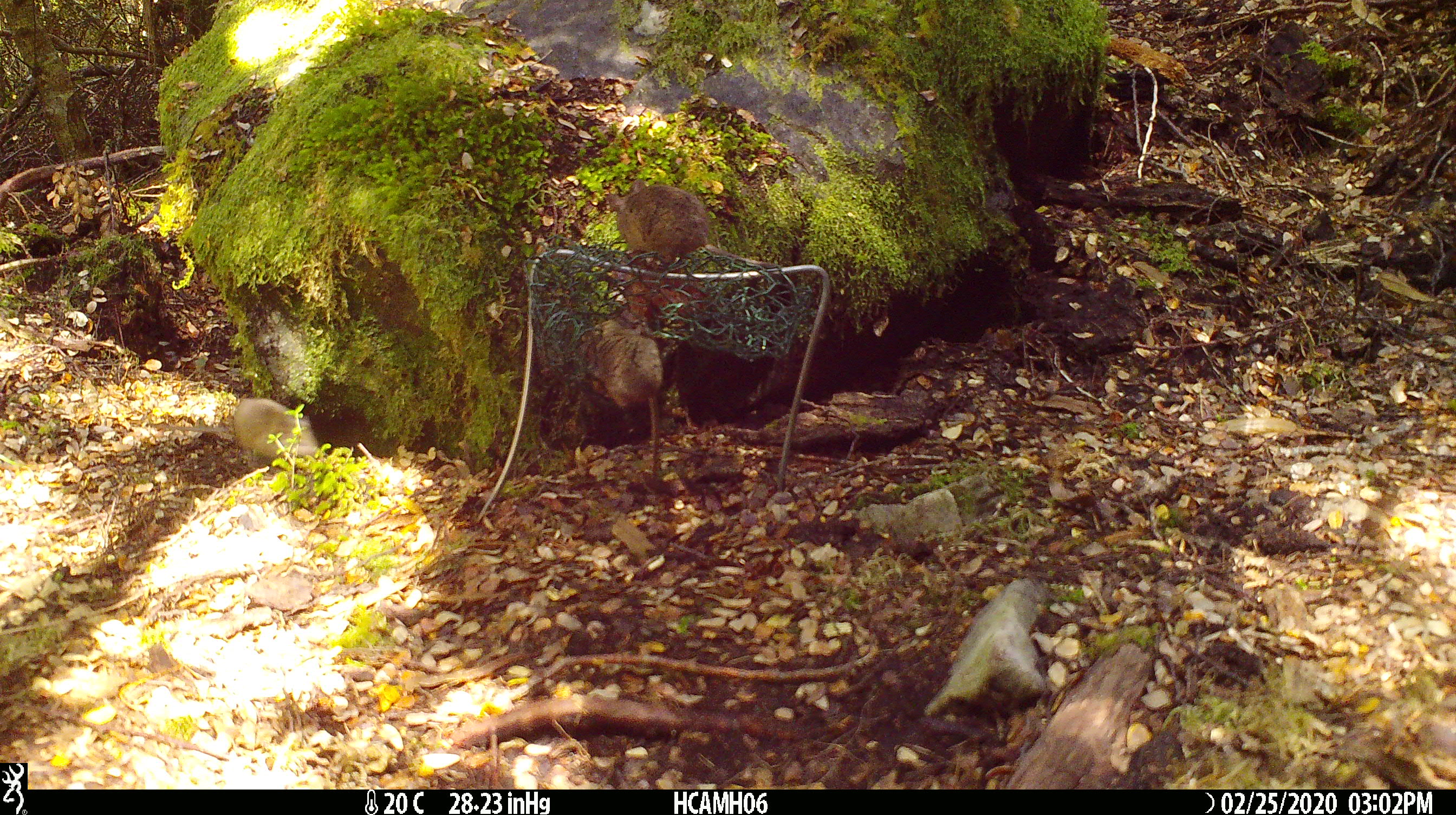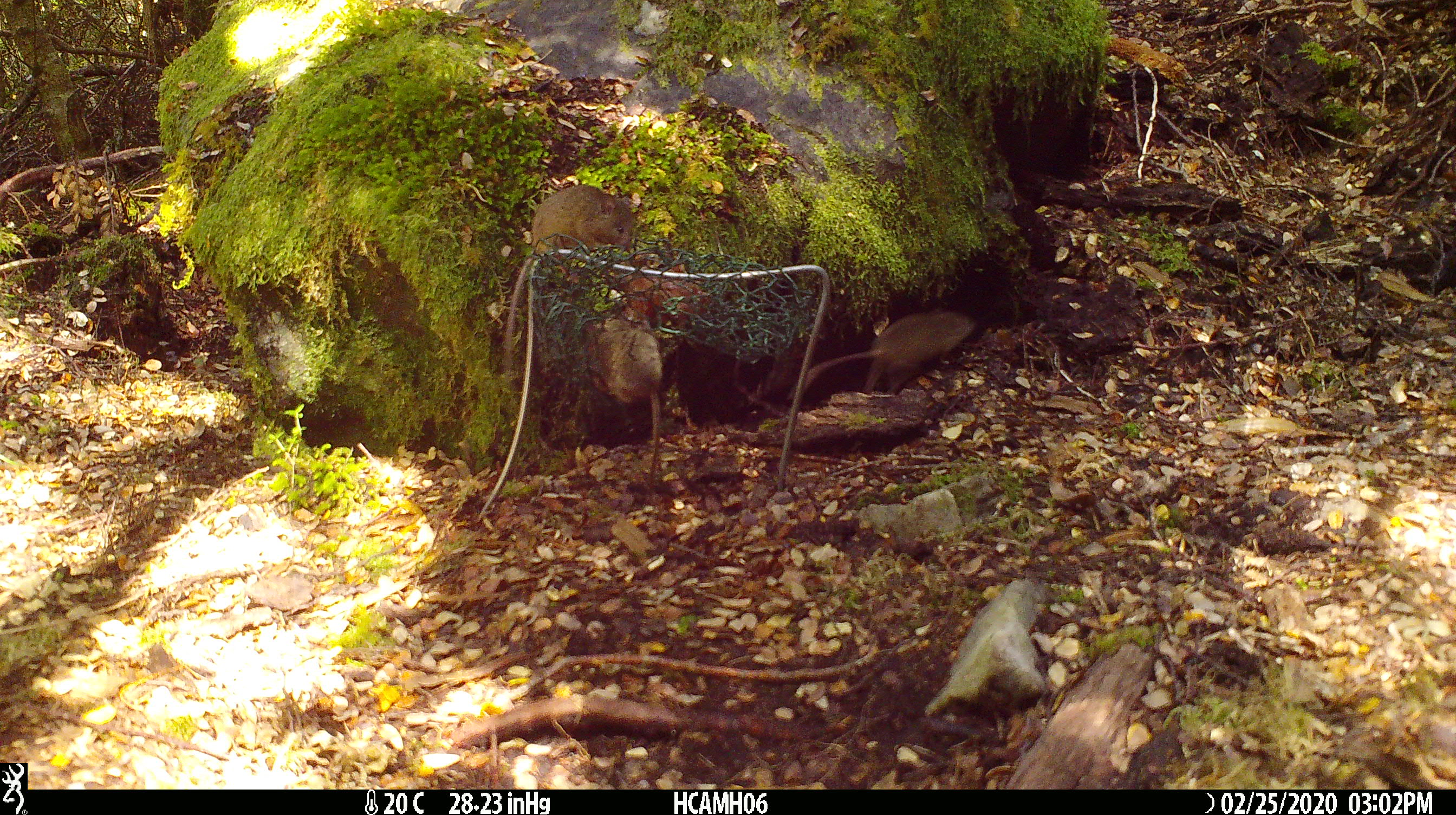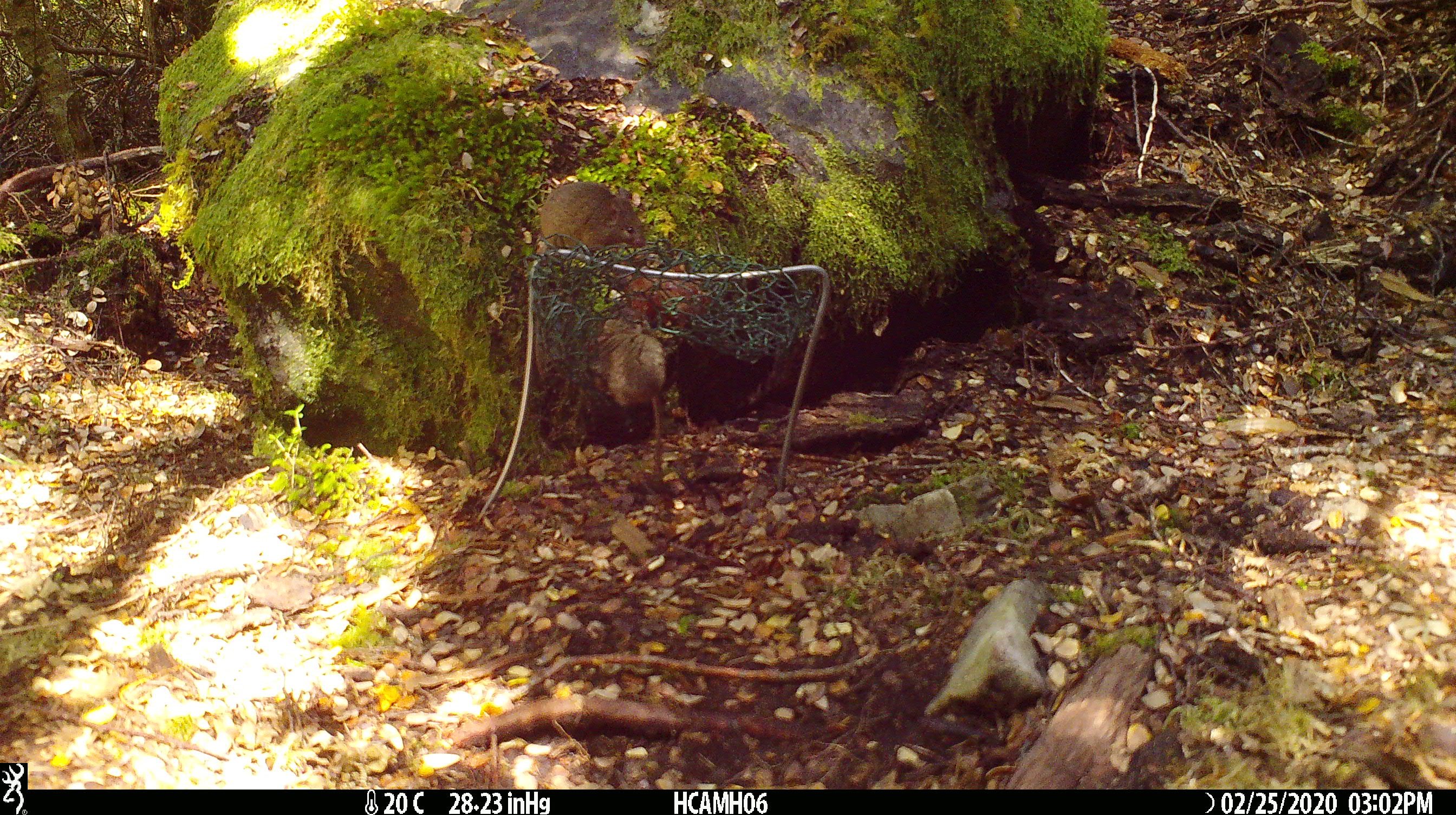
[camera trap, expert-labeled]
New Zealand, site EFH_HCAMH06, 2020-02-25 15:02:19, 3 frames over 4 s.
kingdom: Animalia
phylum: Chordata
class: Mammalia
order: Rodentia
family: Muridae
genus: Mus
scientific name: Mus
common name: mouse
Mouse (Mus).